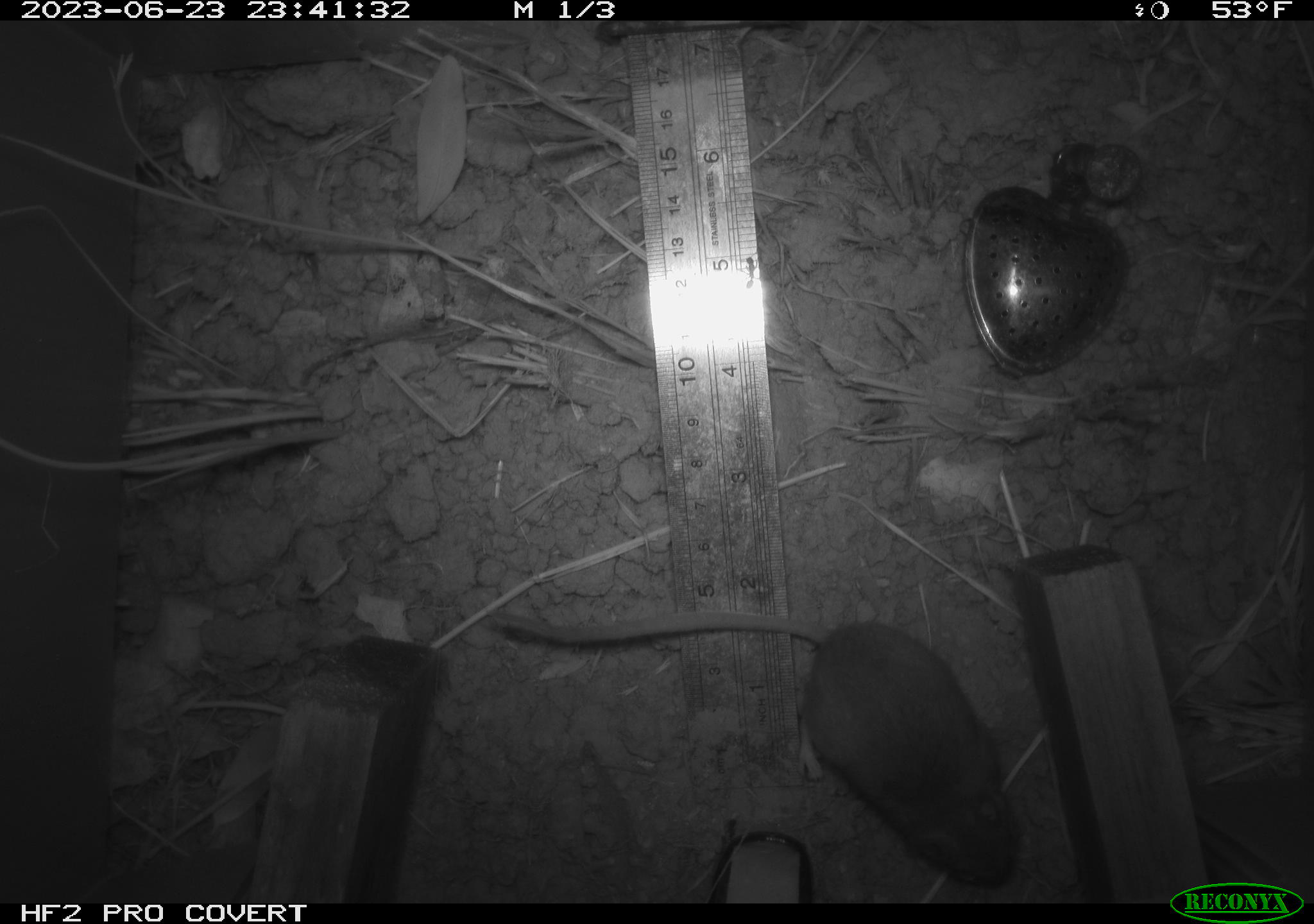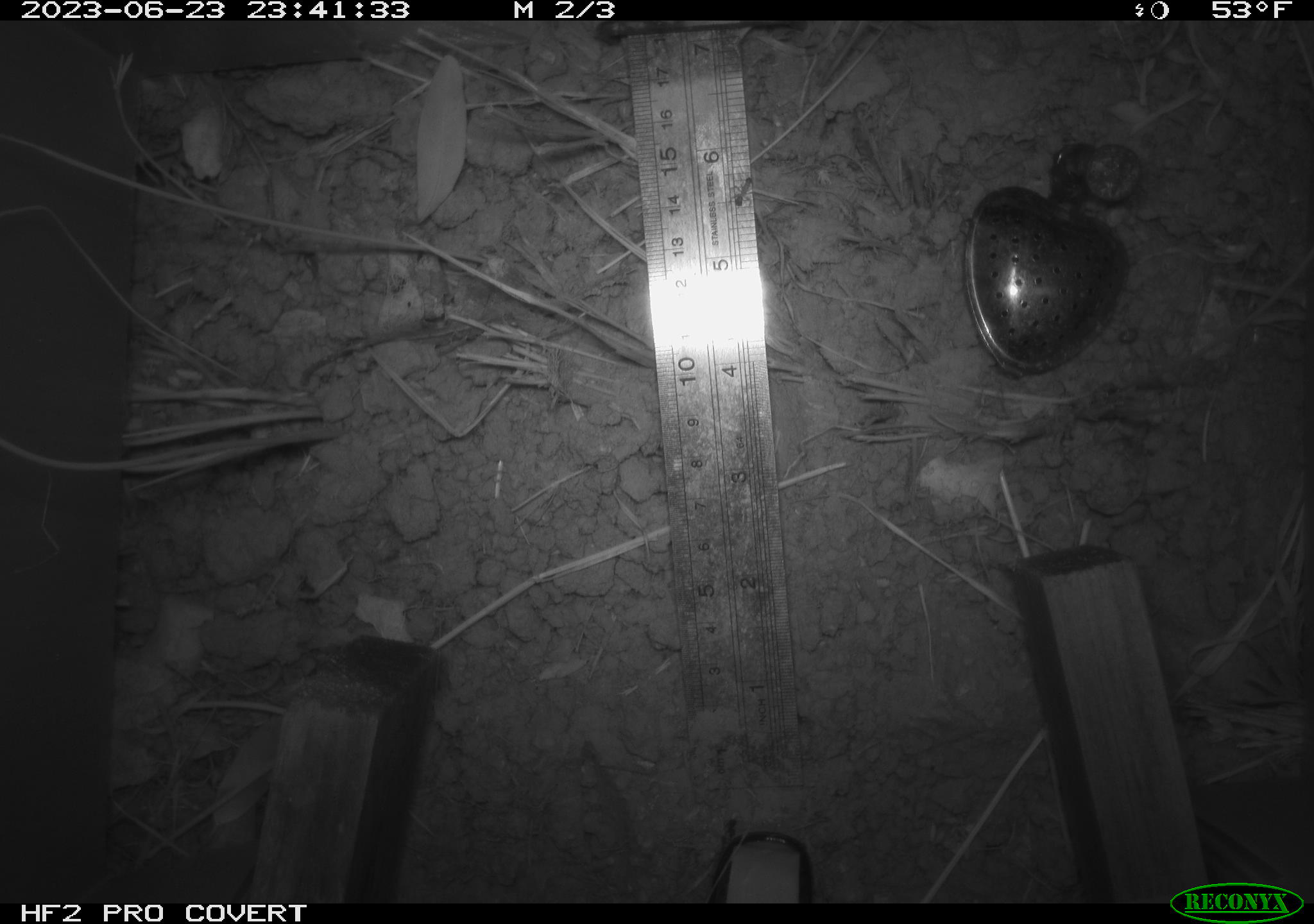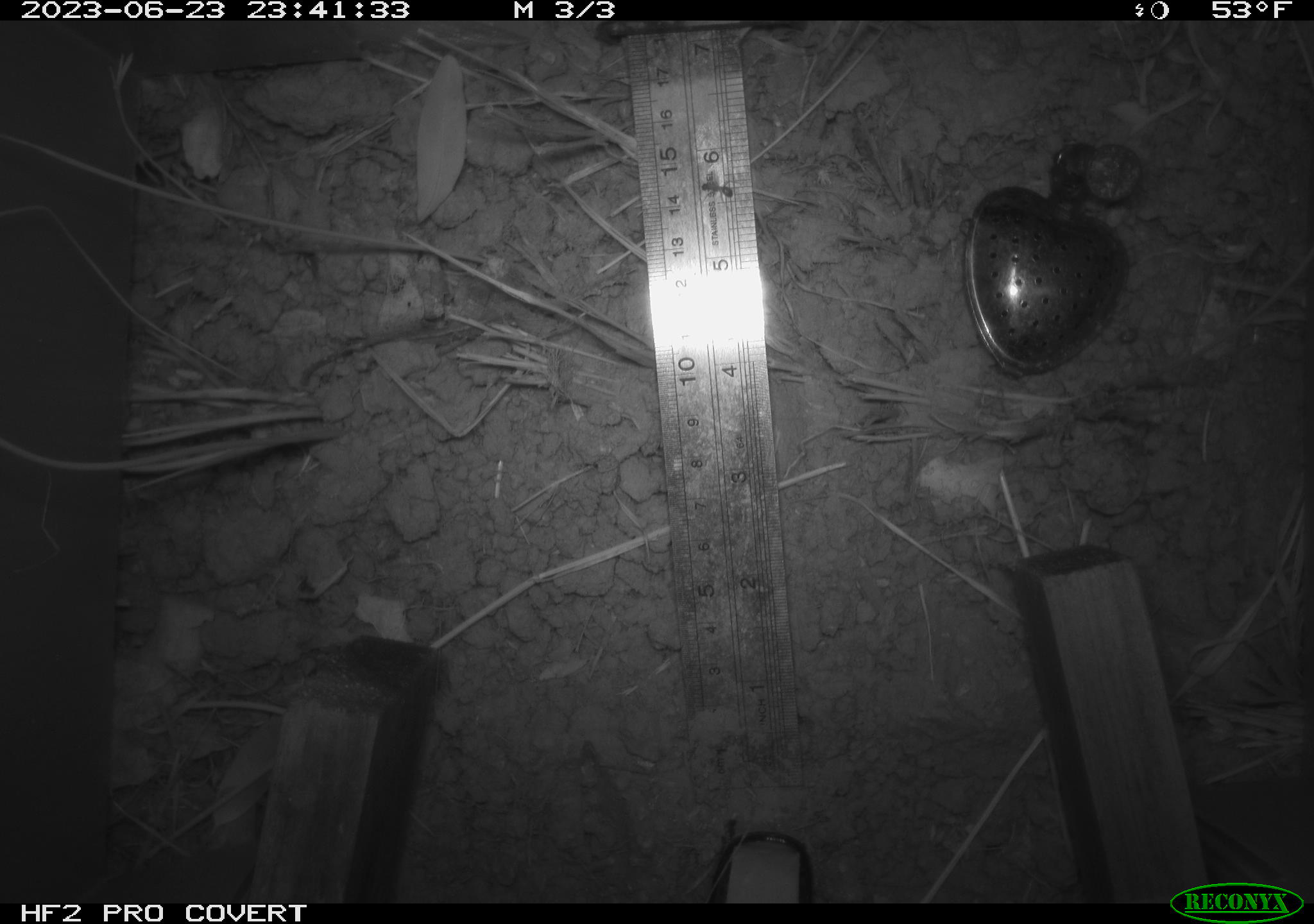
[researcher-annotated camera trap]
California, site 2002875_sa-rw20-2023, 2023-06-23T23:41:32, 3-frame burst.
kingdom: Animalia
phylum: Chordata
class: Mammalia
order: Rodentia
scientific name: Rodentia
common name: mouse species